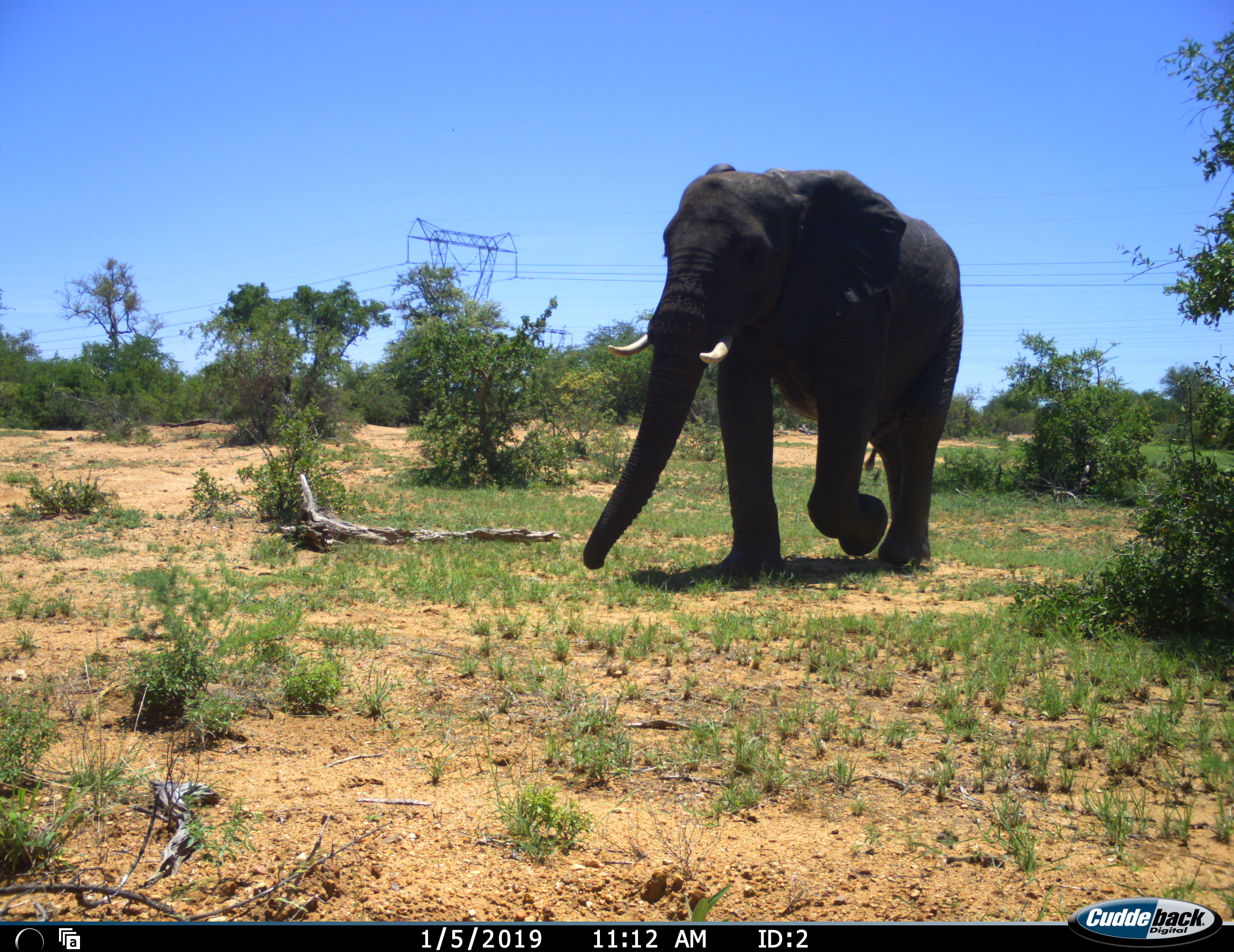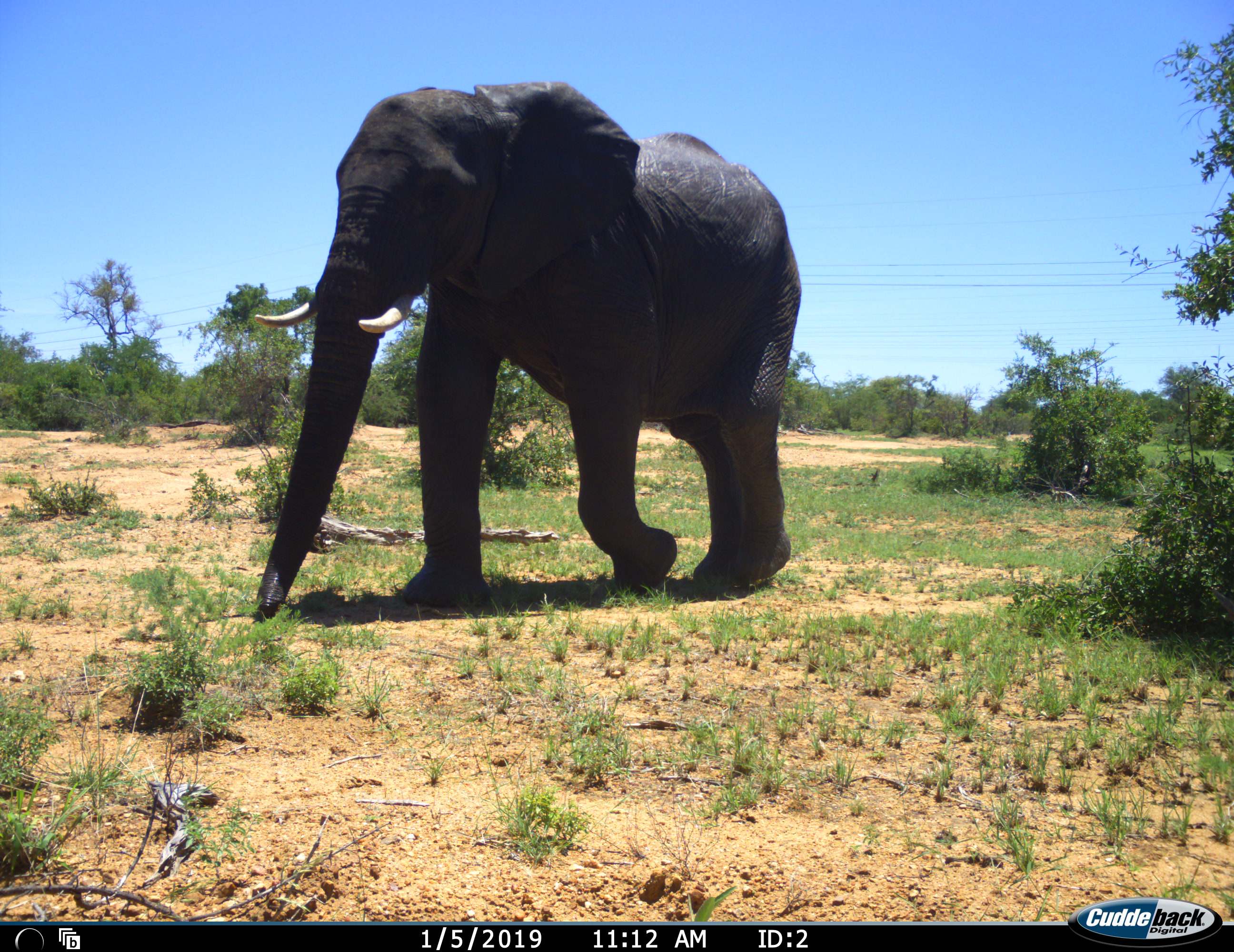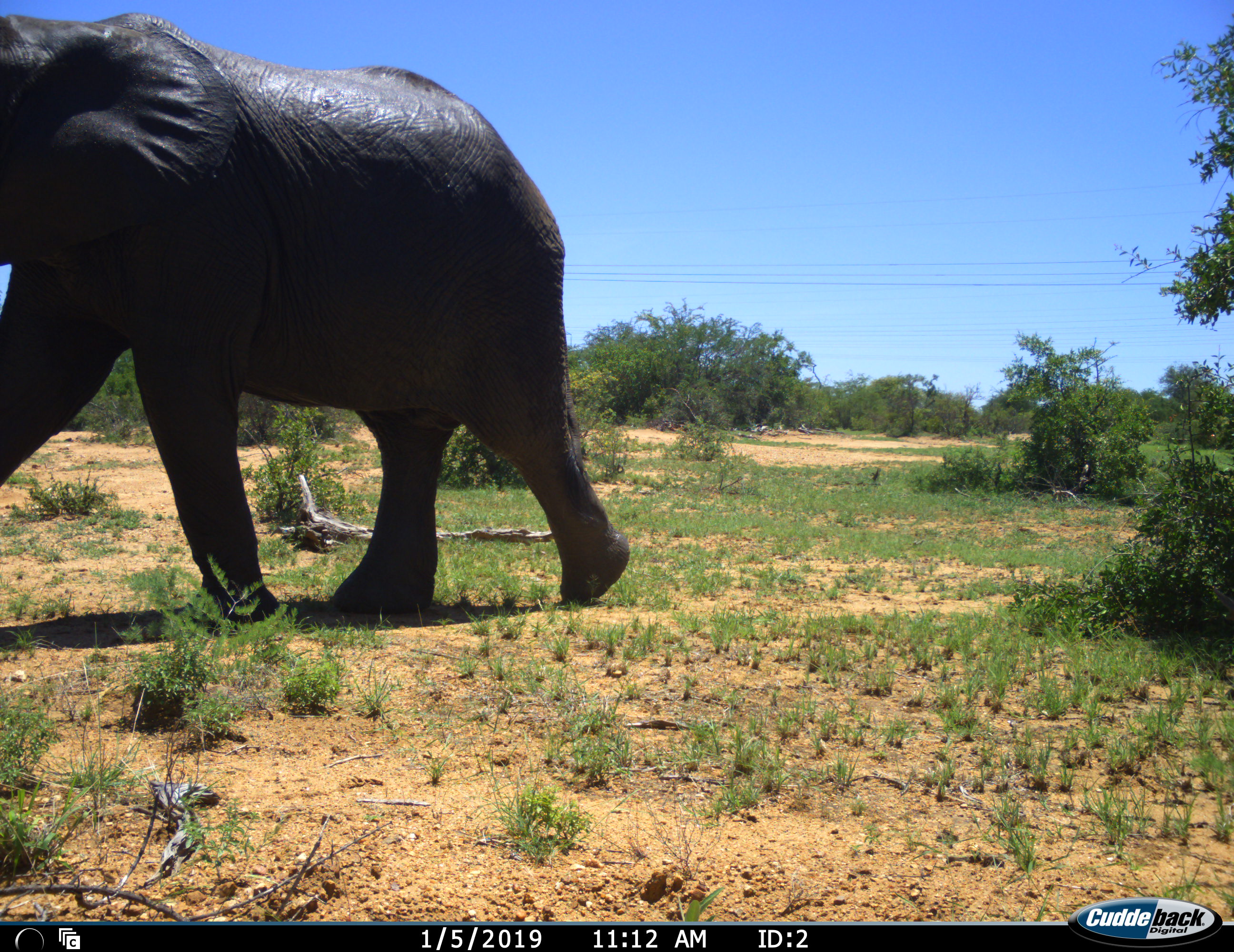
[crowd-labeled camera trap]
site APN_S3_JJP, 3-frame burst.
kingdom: Animalia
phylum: Chordata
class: Mammalia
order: Proboscidea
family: Elephantidae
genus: Loxodonta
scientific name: Loxodonta africana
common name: african bush elephant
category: elephant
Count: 1.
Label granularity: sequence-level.